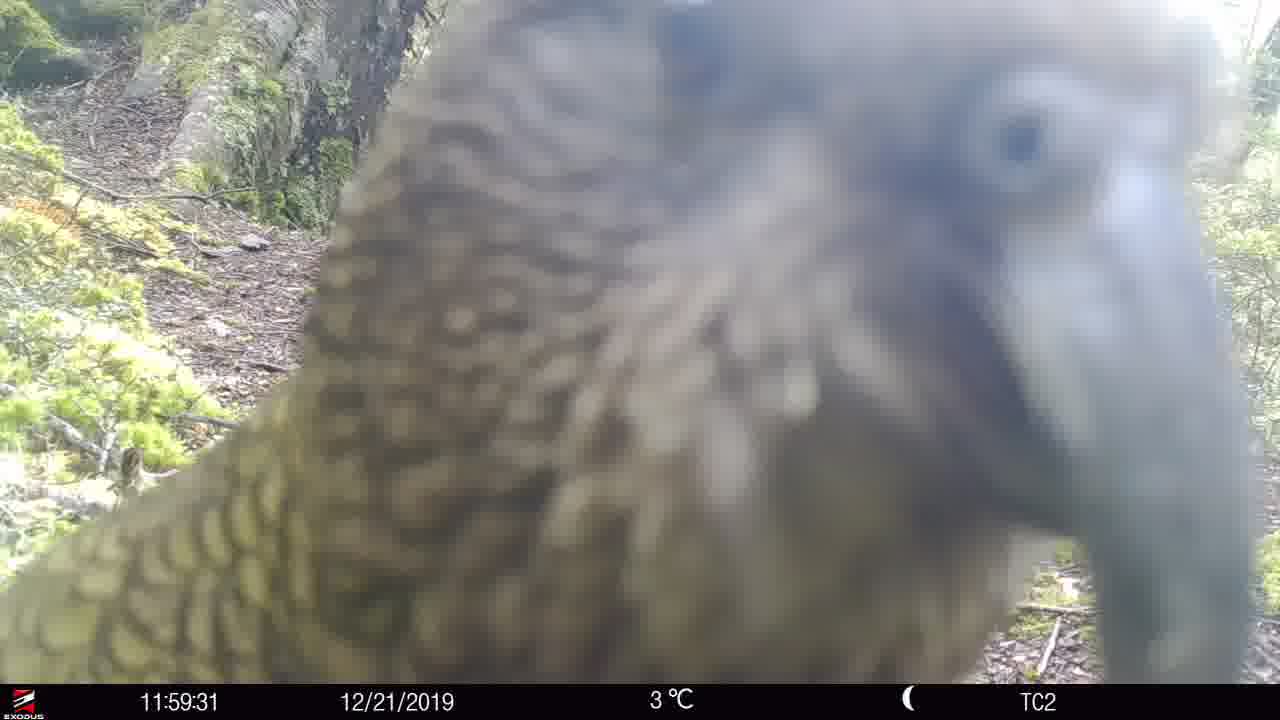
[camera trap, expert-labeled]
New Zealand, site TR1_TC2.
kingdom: Animalia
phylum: Chordata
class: Aves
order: Psittaciformes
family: Strigopidae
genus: Nestor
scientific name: Nestor notabilis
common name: kea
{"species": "kea (Nestor notabilis)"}